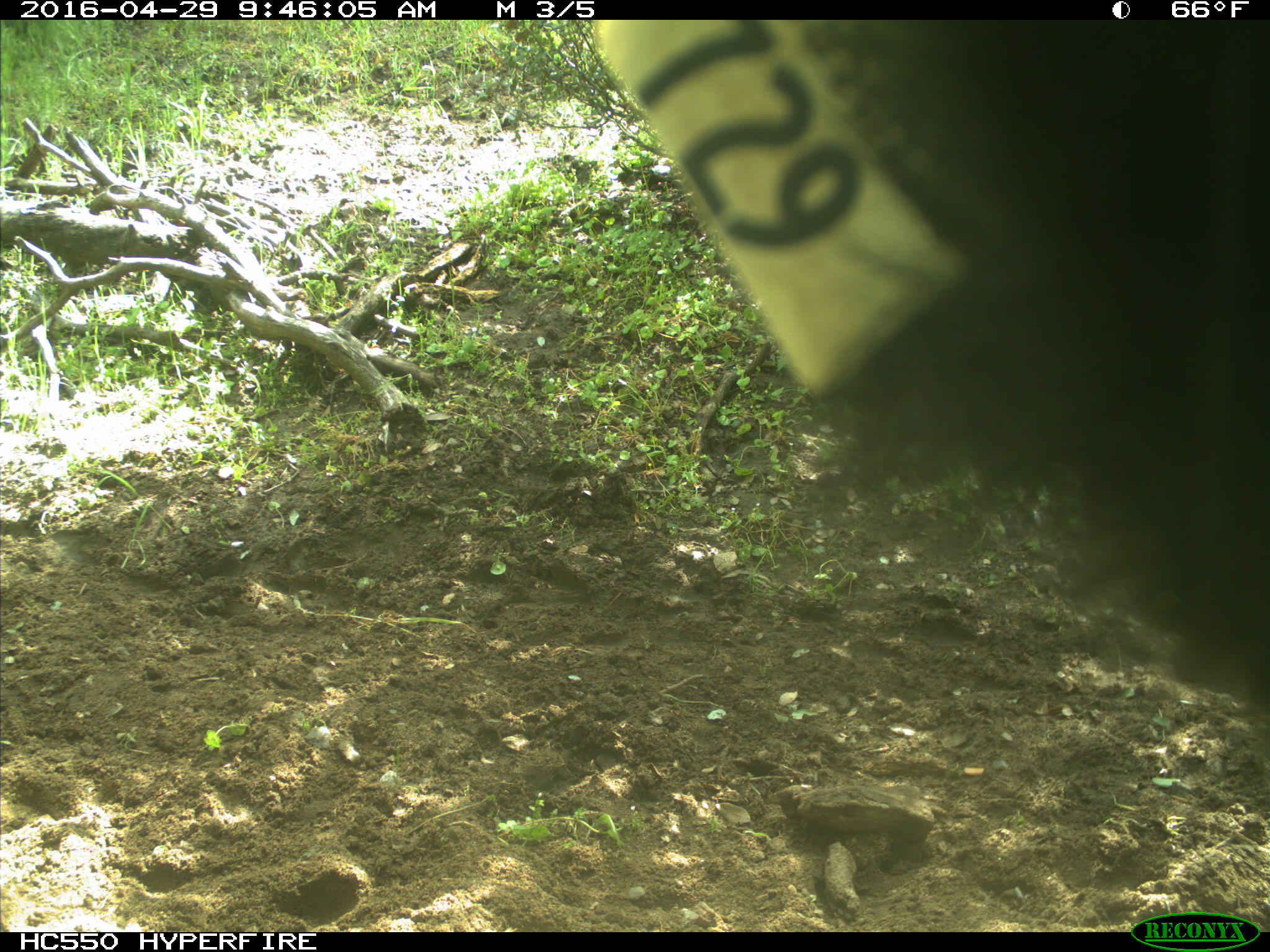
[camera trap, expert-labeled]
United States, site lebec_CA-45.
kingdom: Animalia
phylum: Chordata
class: Mammalia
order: Artiodactyla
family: Bovidae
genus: Bos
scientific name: Bos taurus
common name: domestic cow